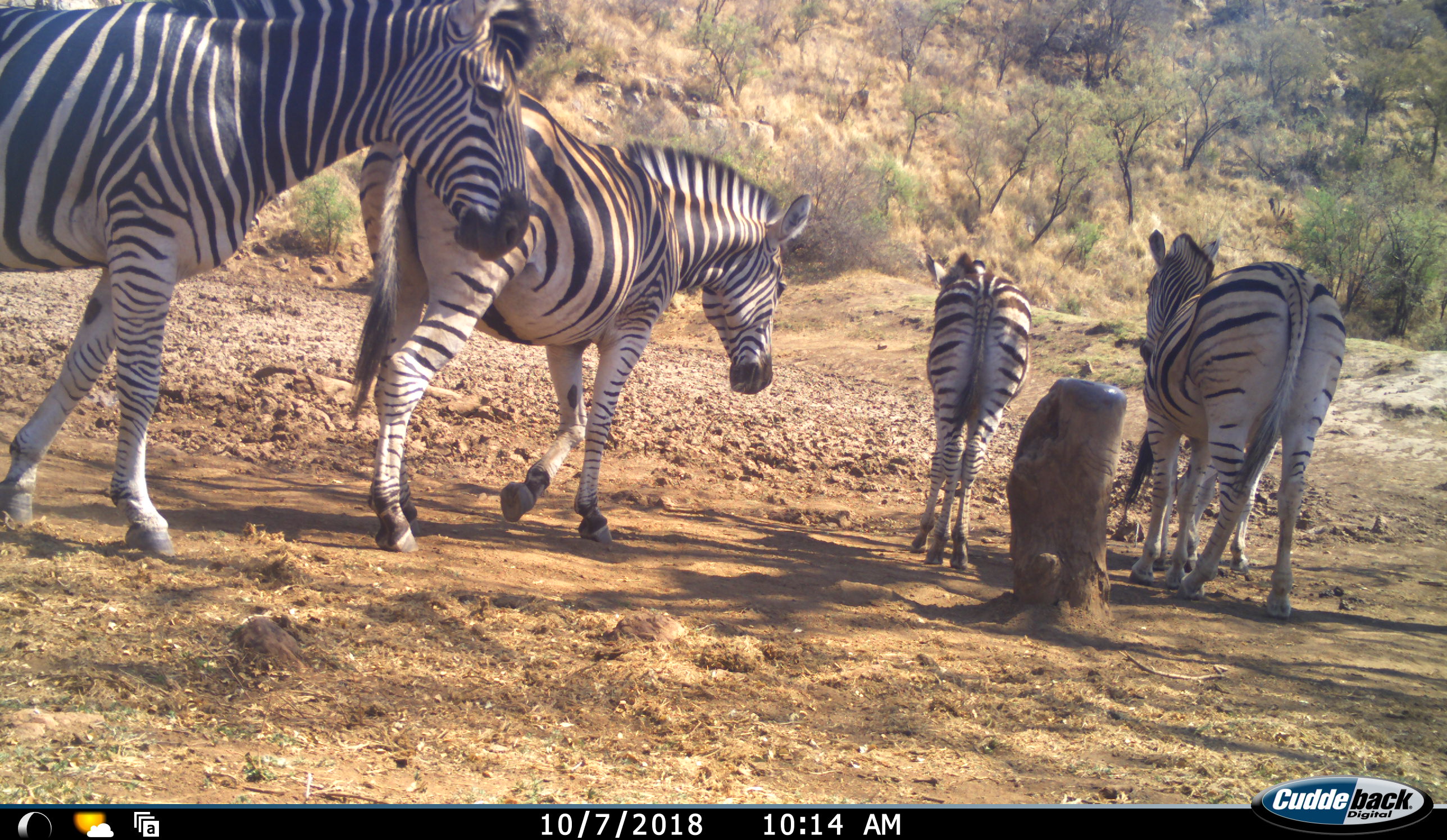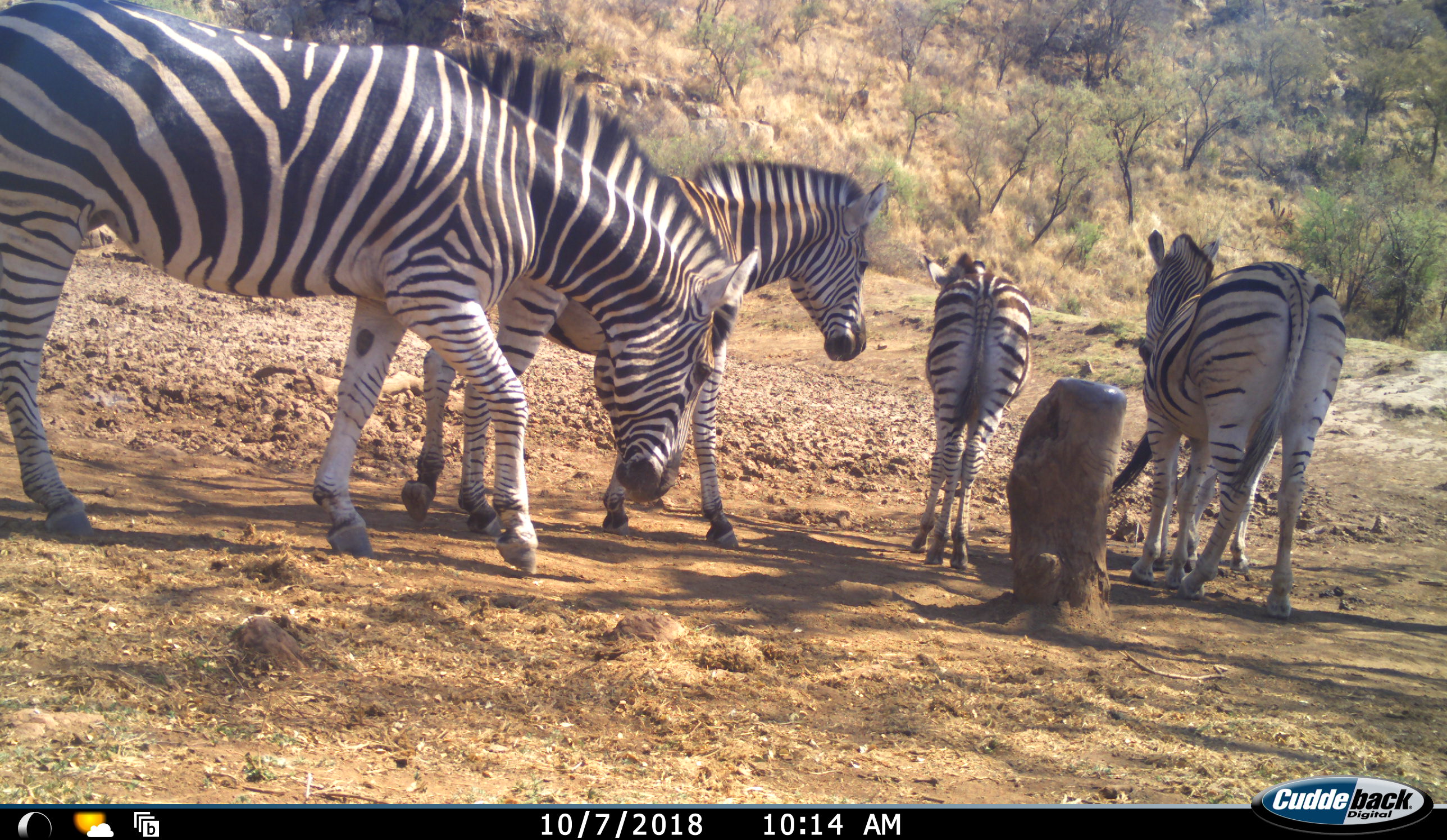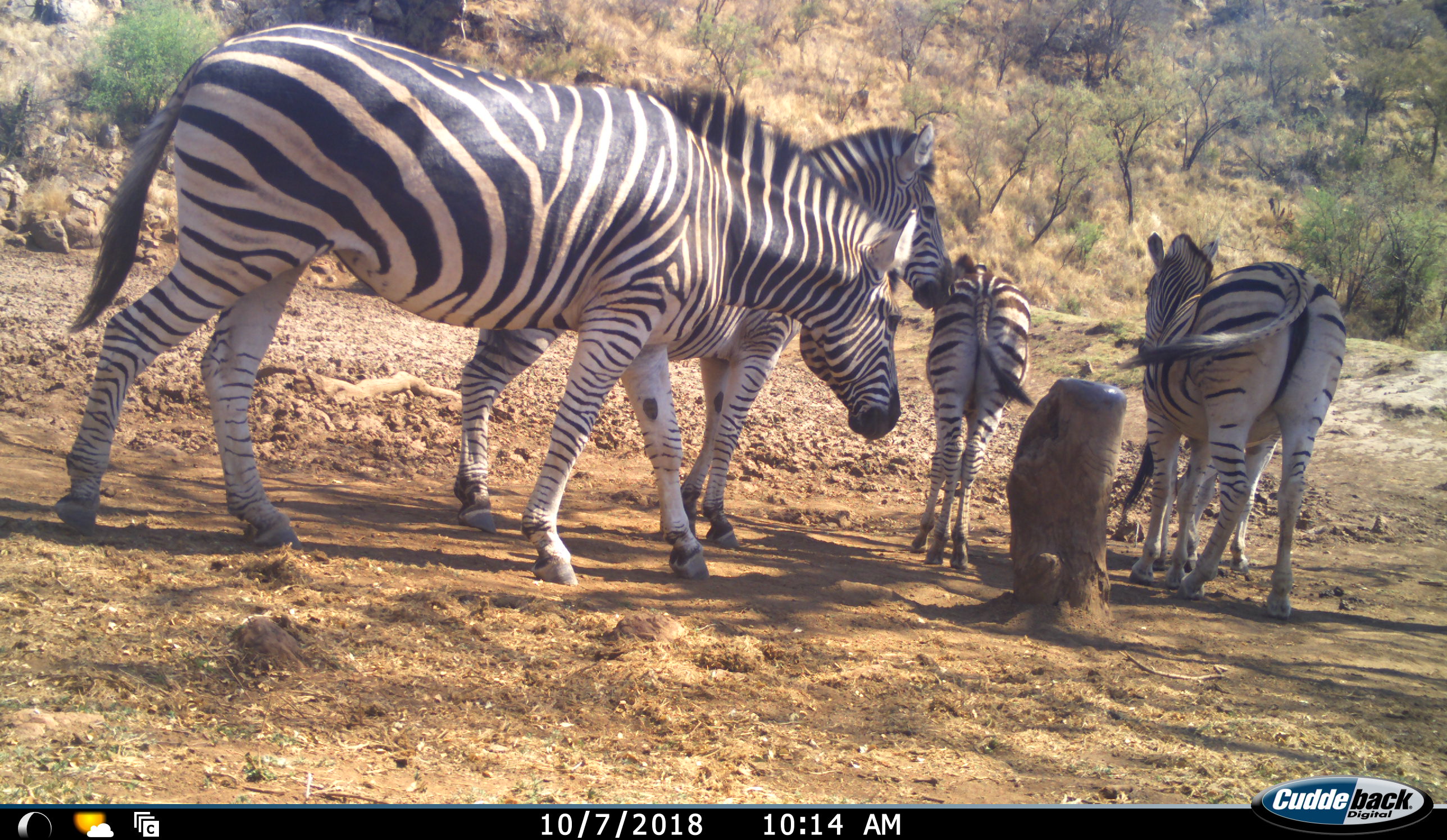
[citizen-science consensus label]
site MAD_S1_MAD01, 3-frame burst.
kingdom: Animalia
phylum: Chordata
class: Mammalia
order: Perissodactyla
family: Equidae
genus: Equus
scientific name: Equus quagga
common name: plains zebra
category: zebraplains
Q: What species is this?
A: Zebraplains (plains zebra) (Equus quagga).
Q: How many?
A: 5.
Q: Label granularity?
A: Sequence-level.